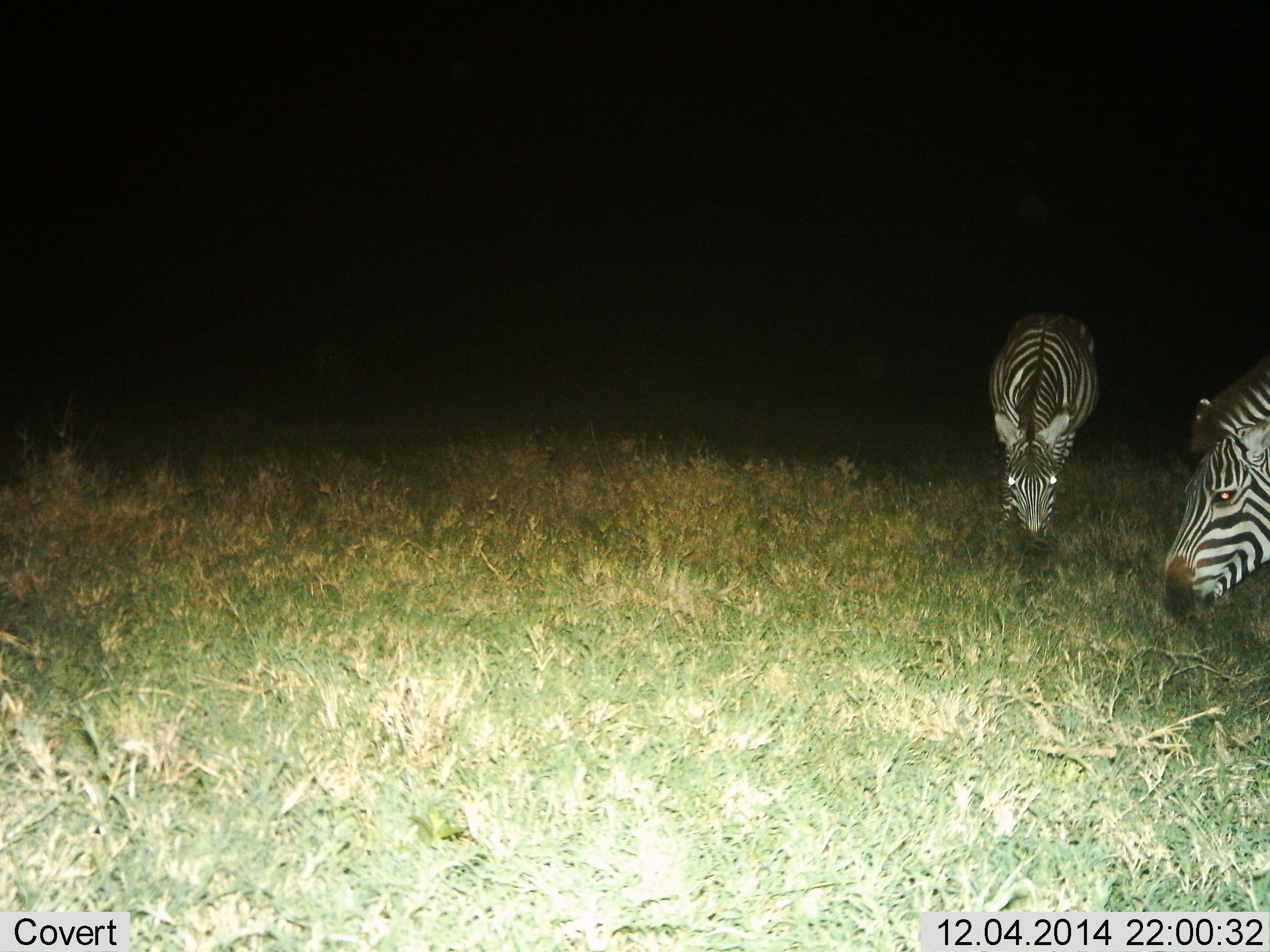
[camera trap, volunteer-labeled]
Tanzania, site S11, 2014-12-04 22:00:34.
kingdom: Animalia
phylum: Chordata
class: Mammalia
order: Perissodactyla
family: Equidae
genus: Equus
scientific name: Equus quagga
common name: plains zebra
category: zebra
Zebra (plains zebra) (Equus quagga), count 2. Behavior (volunteer vote fractions): standing 30%, resting 0%, moving 0%, interacting 0%. Young present (vote fraction): 0%. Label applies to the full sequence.